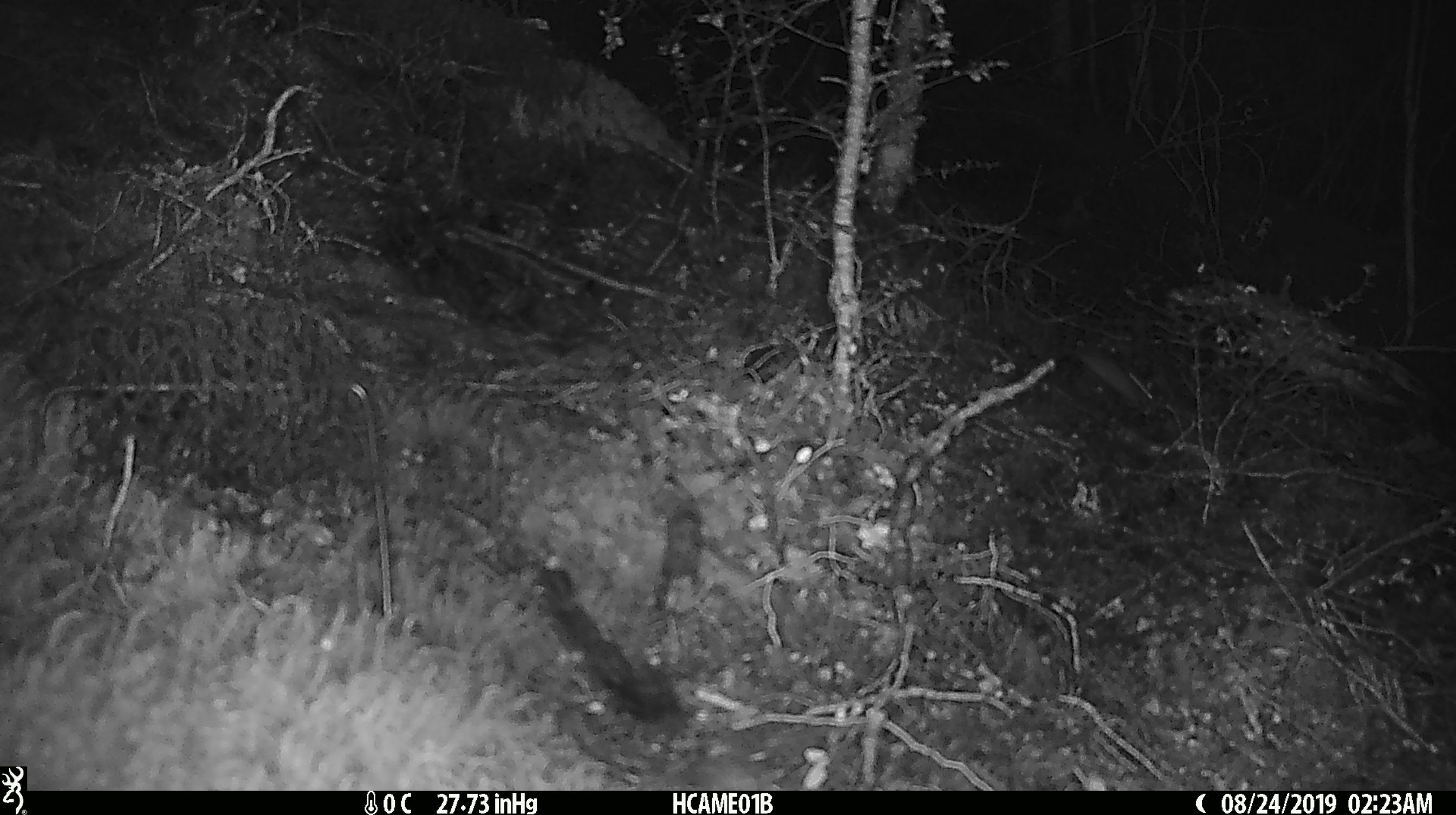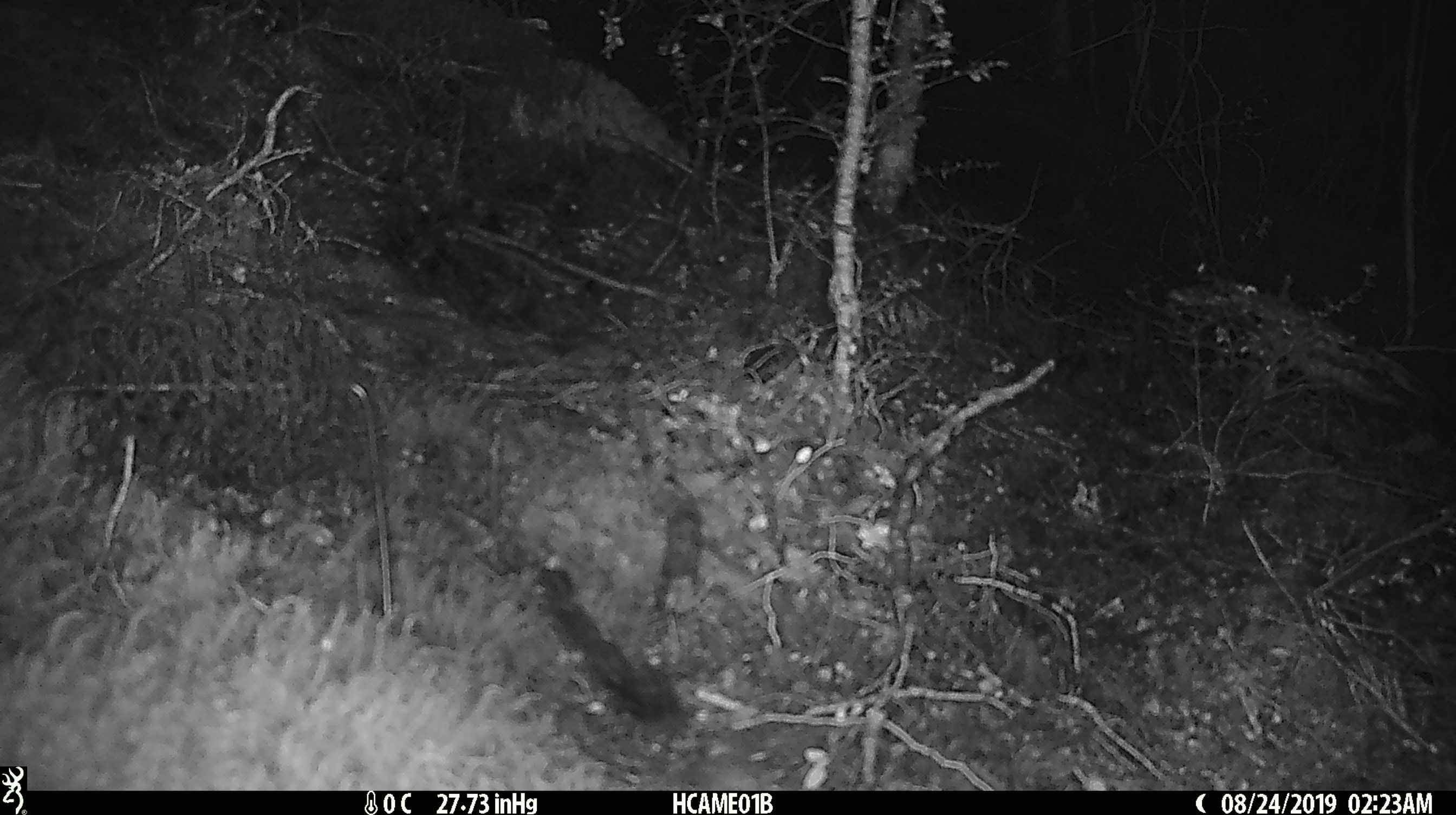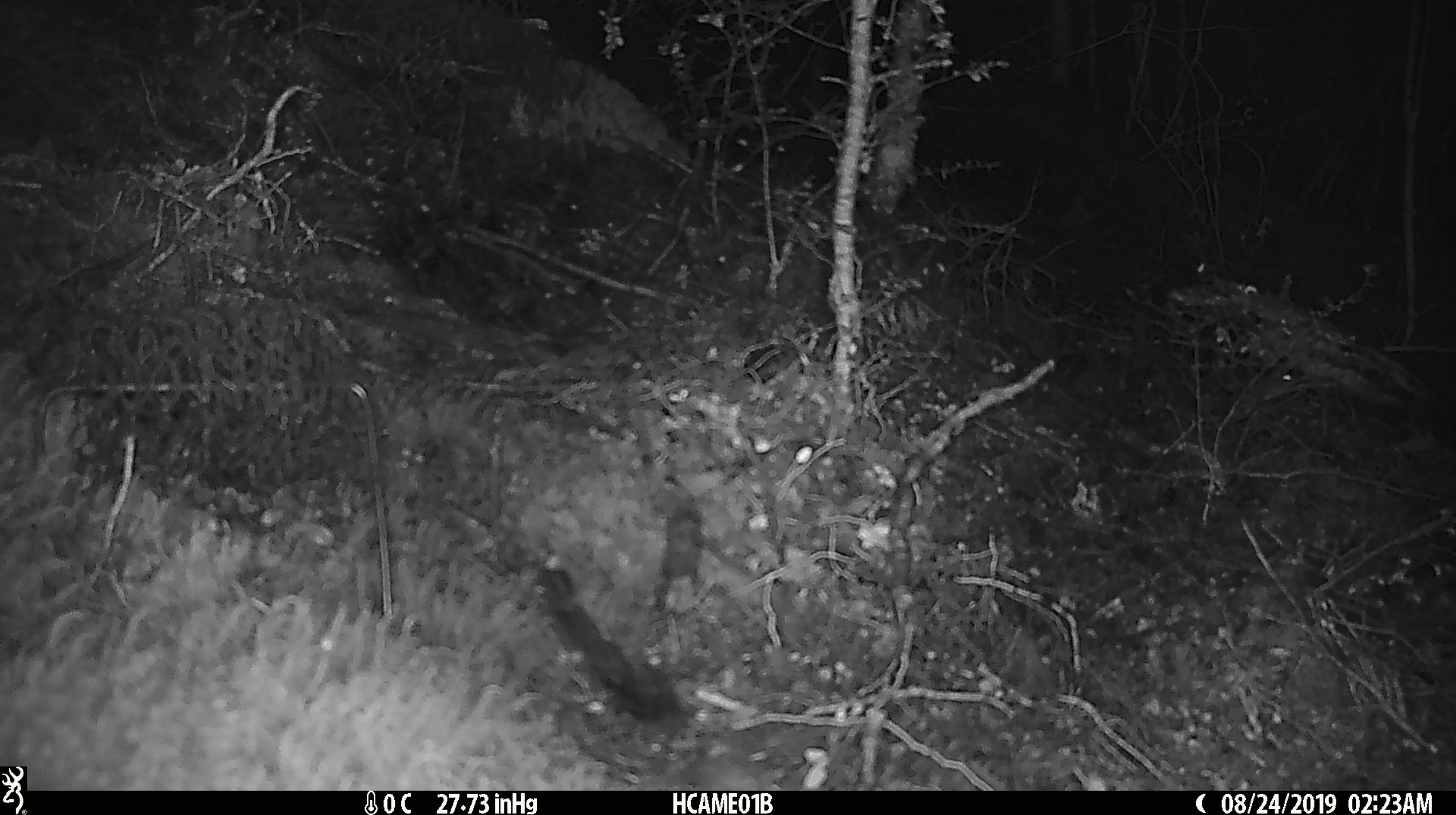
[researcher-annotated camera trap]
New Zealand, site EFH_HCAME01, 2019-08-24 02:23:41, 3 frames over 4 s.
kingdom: Animalia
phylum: Chordata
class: Mammalia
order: Rodentia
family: Muridae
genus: Mus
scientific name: Mus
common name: mouse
Mouse (Mus).